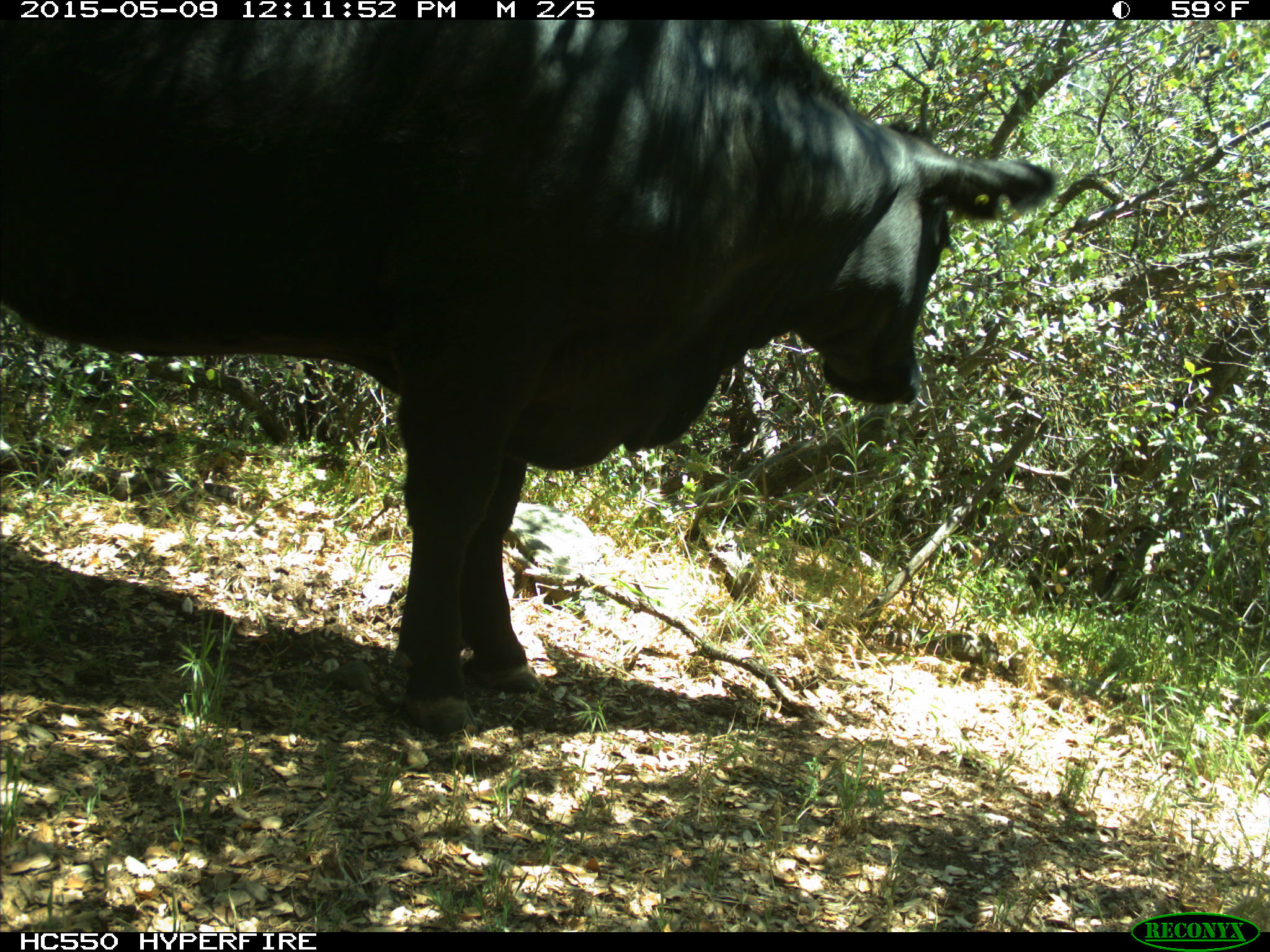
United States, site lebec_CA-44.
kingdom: Animalia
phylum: Chordata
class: Mammalia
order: Artiodactyla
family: Bovidae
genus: Bos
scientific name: Bos taurus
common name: domestic cow